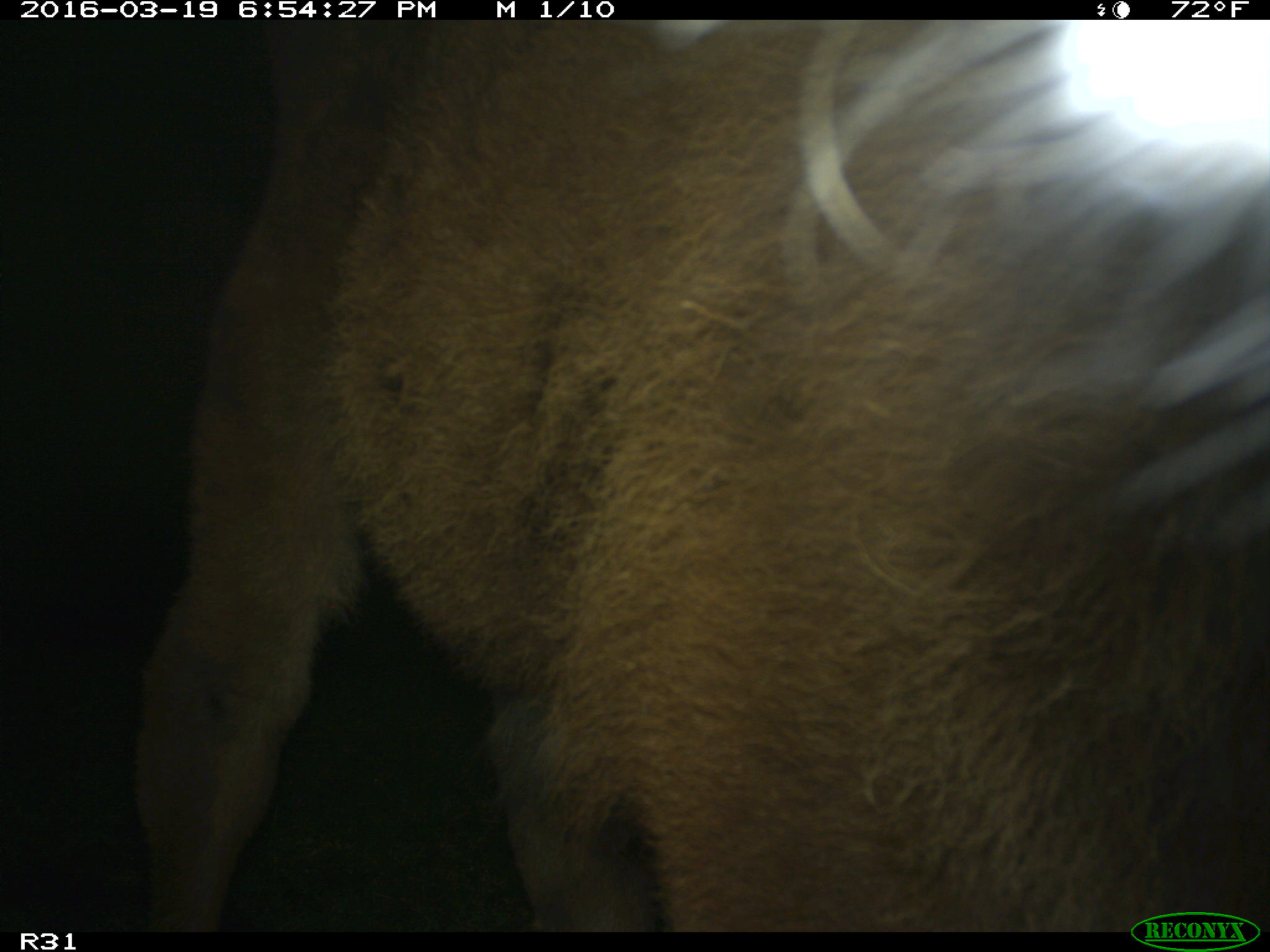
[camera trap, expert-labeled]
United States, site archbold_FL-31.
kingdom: Animalia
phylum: Chordata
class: Mammalia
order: Artiodactyla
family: Bovidae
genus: Bos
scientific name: Bos taurus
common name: domestic cow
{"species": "Bos taurus (domestic cow)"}